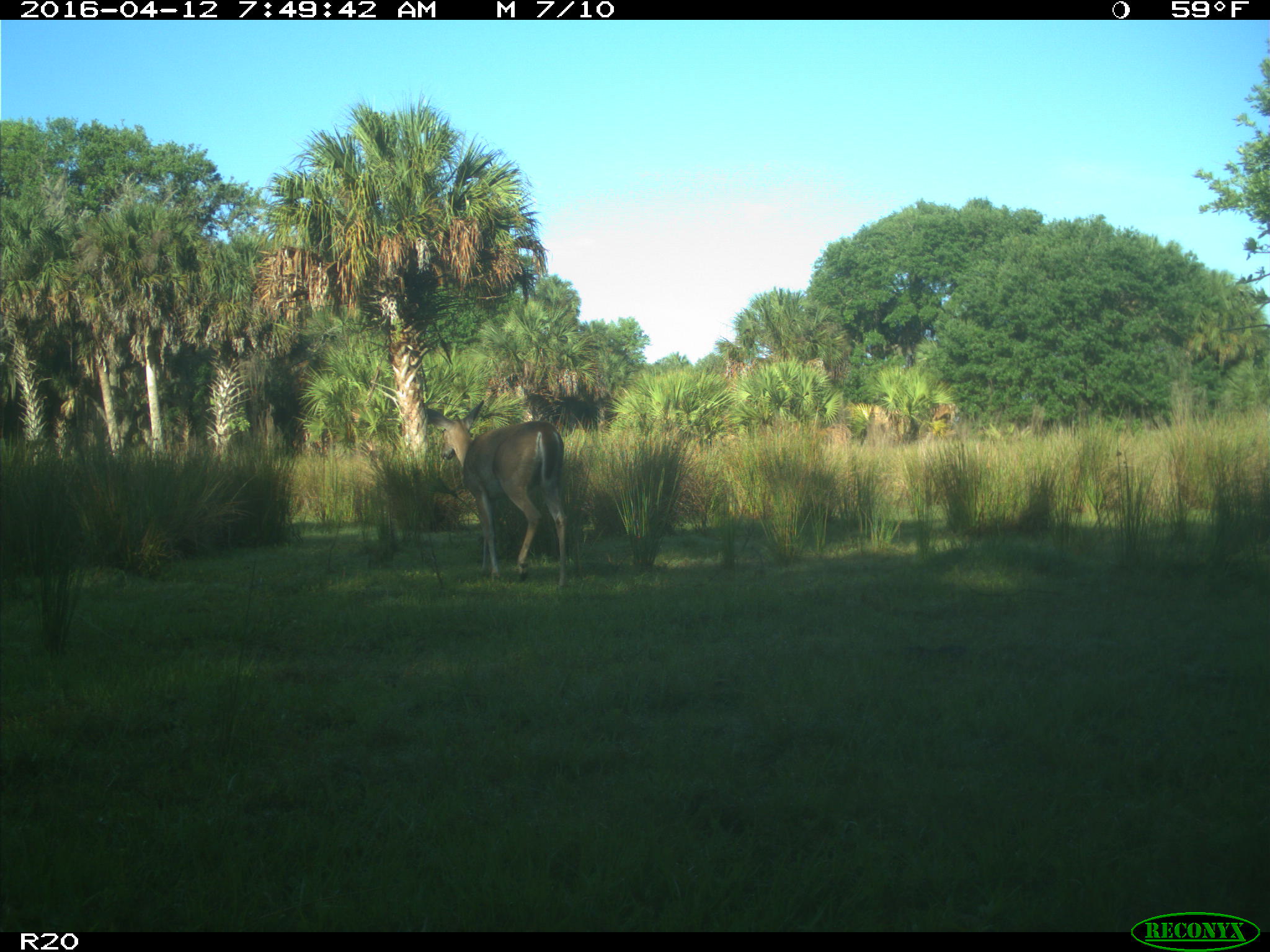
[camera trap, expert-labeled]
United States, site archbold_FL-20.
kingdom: Animalia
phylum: Chordata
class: Mammalia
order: Artiodactyla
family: Cervidae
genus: Odocoileus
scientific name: Odocoileus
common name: deer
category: unidentified deer